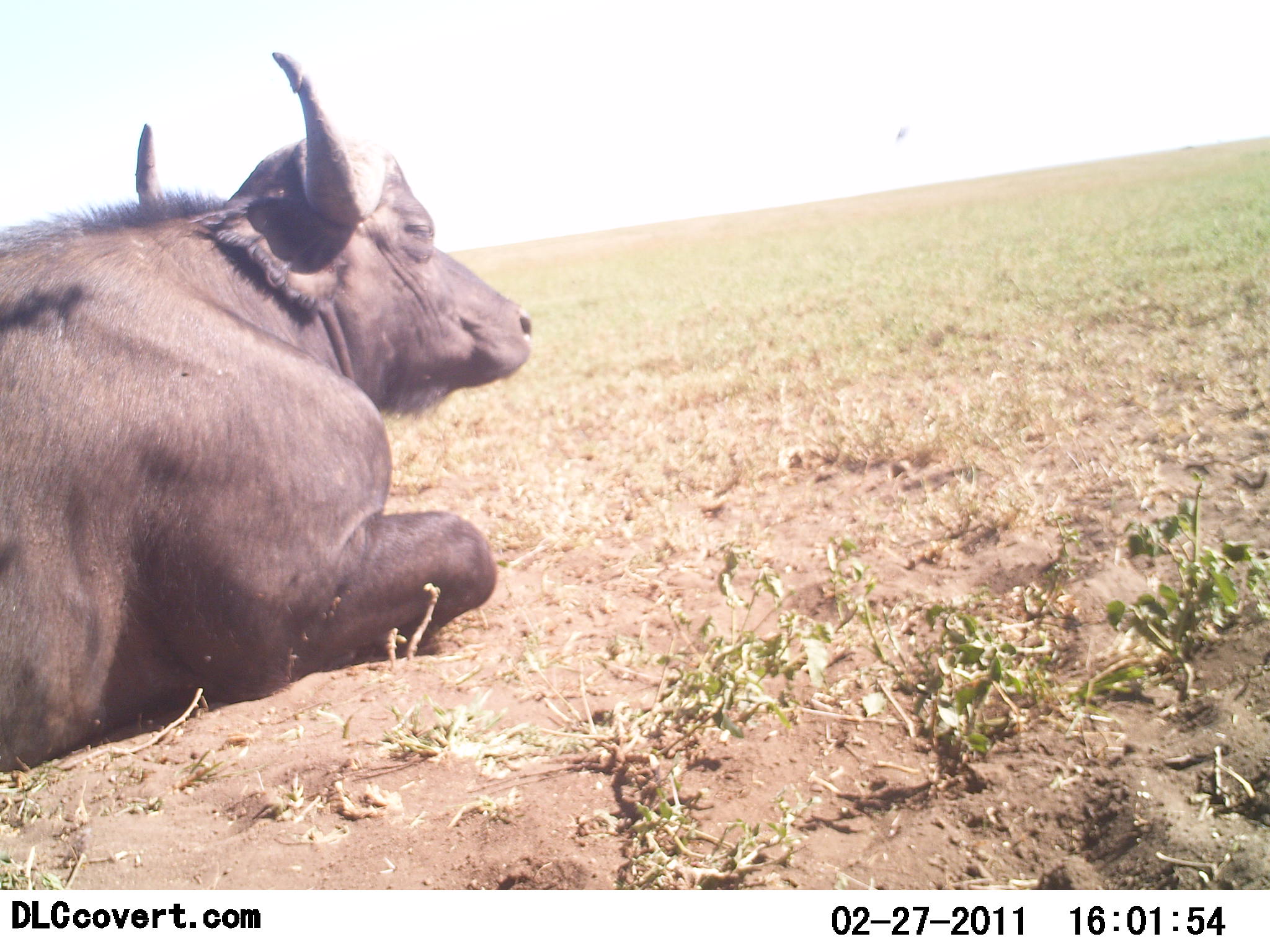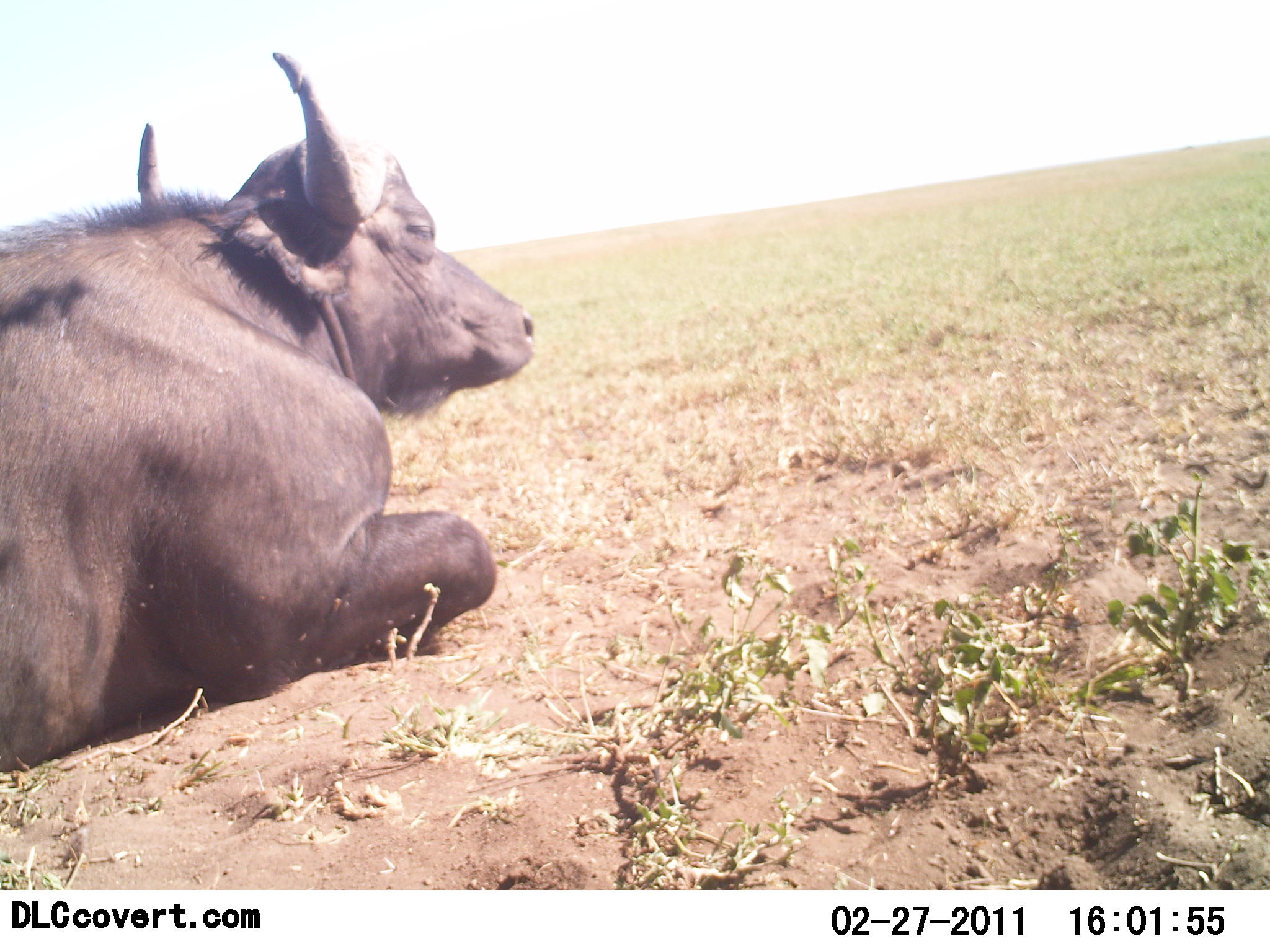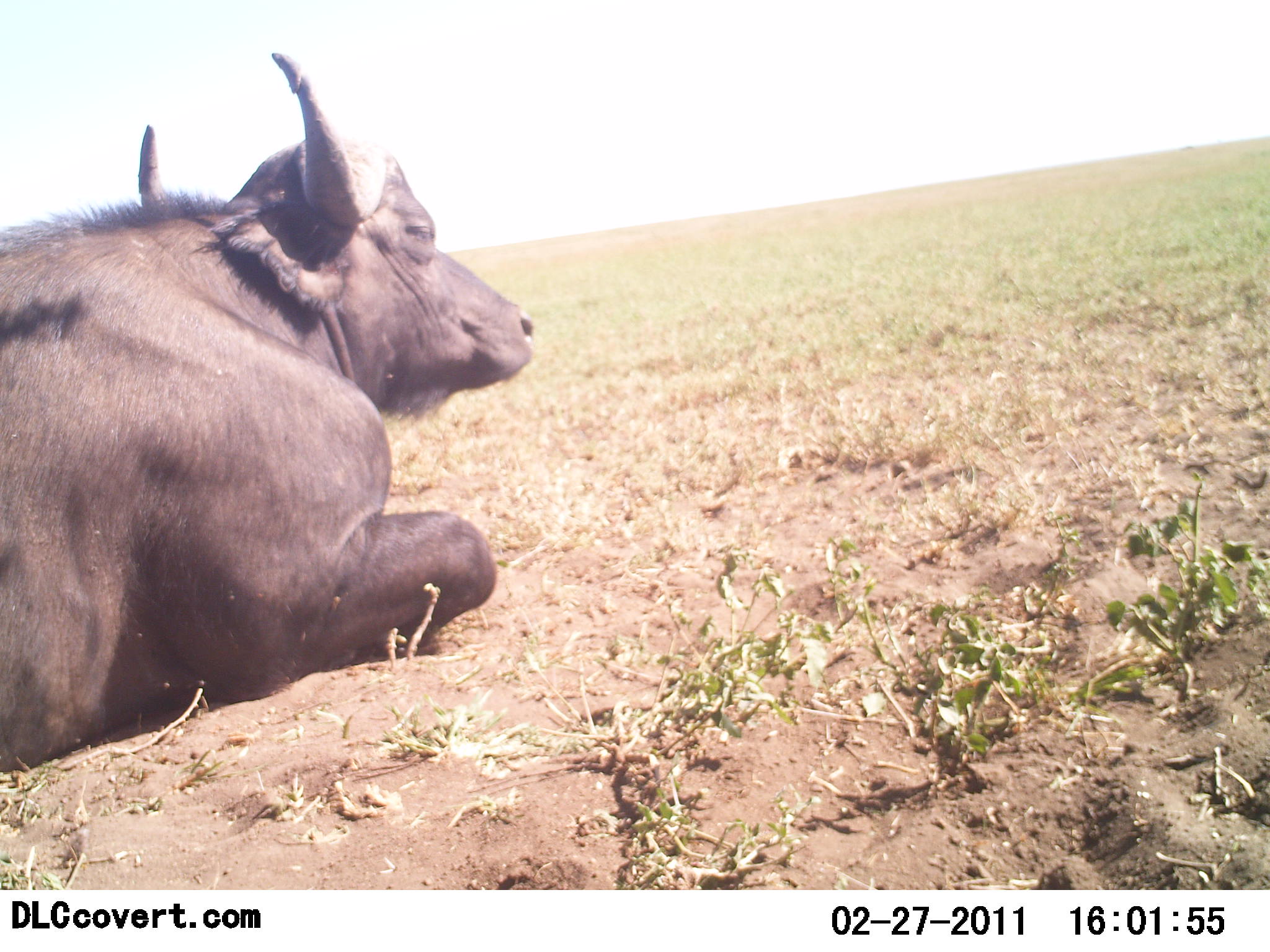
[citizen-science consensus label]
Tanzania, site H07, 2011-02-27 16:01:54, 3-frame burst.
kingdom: Animalia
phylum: Chordata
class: Mammalia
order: Artiodactyla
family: Bovidae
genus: Syncerus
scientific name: Syncerus caffer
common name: cape buffalo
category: buffalo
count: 1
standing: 0%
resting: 100%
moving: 0%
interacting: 0%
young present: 0%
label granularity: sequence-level